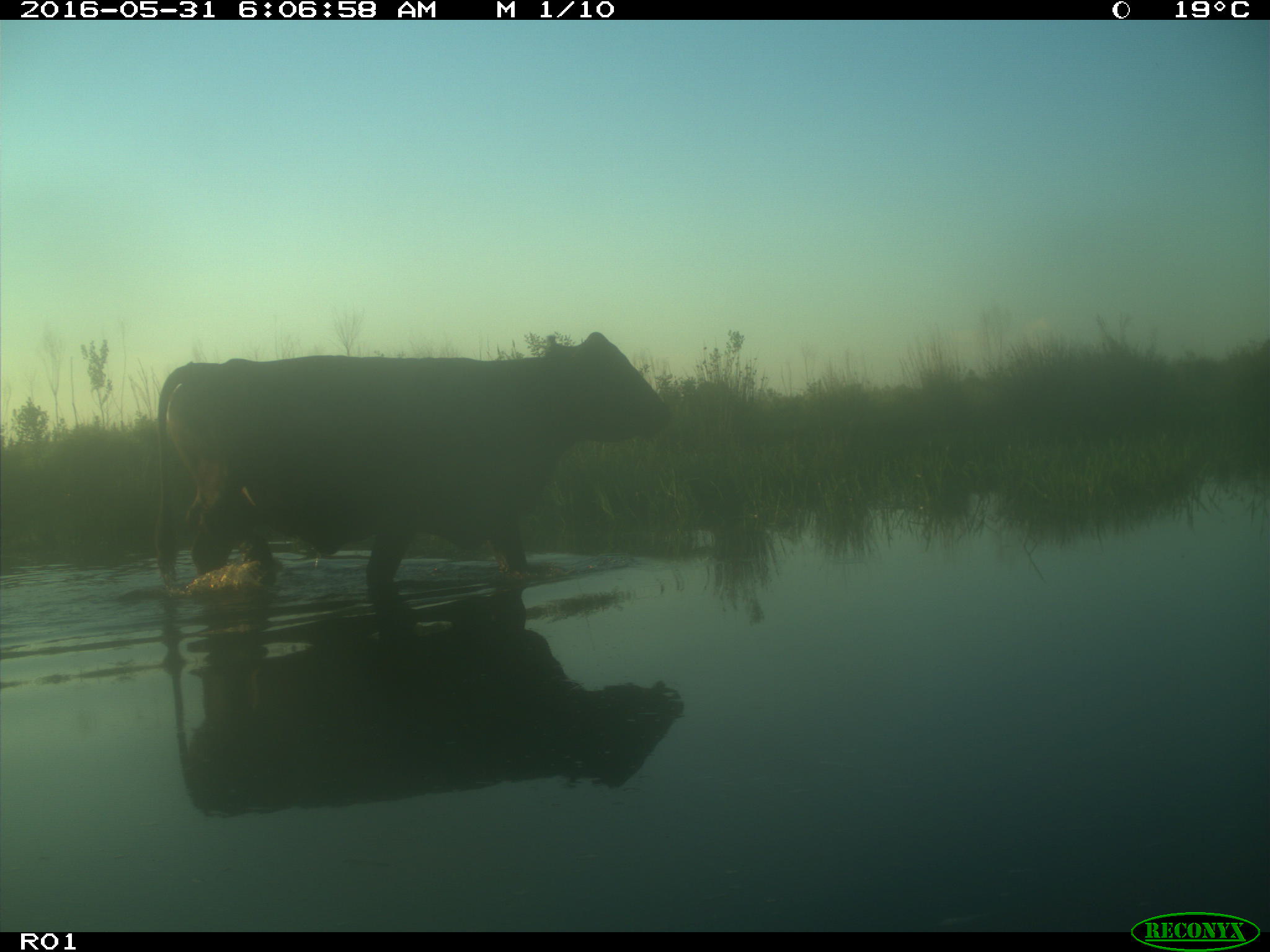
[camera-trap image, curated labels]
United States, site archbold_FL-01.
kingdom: Animalia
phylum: Chordata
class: Mammalia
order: Artiodactyla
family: Bovidae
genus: Bos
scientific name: Bos taurus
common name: domestic cow